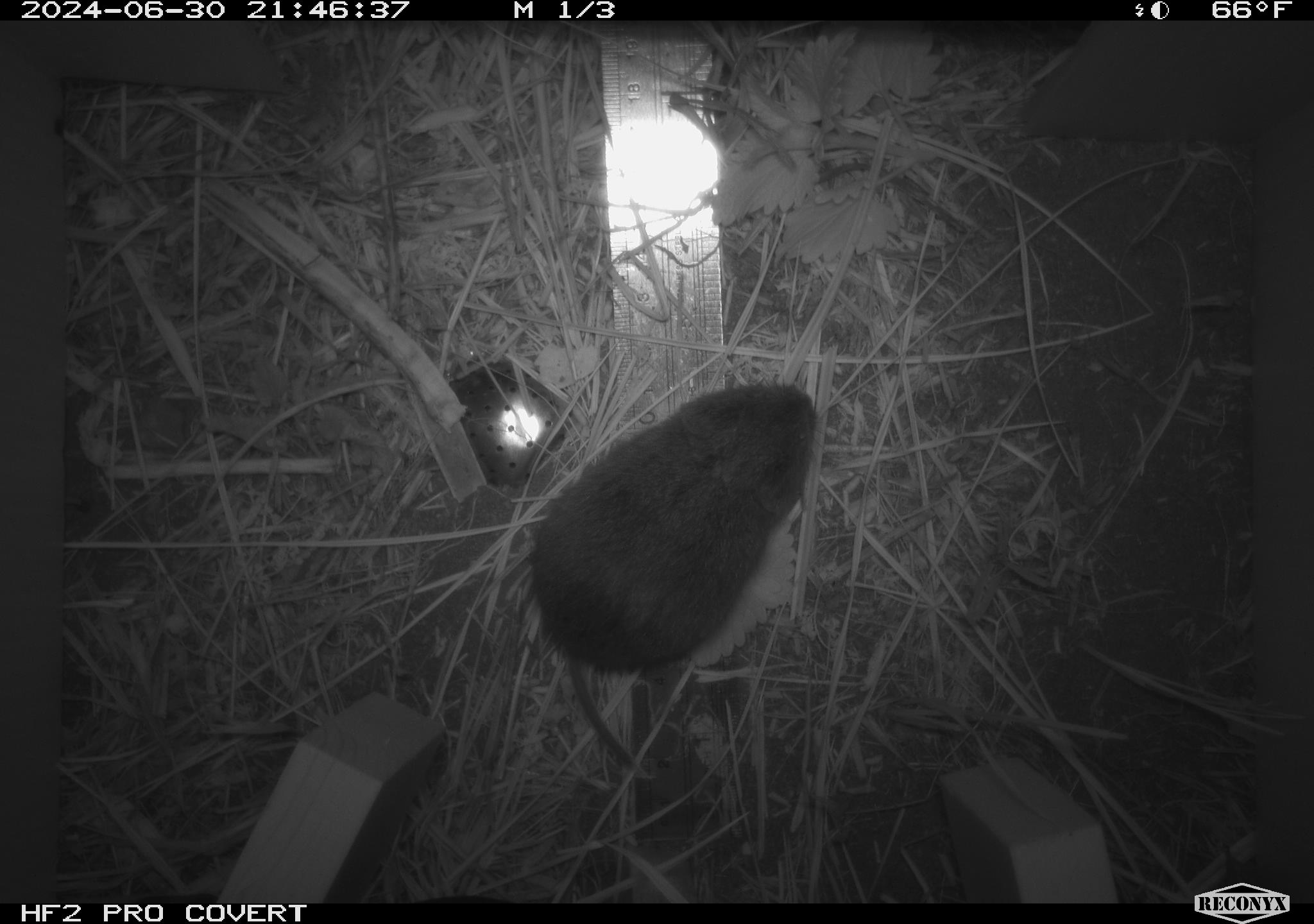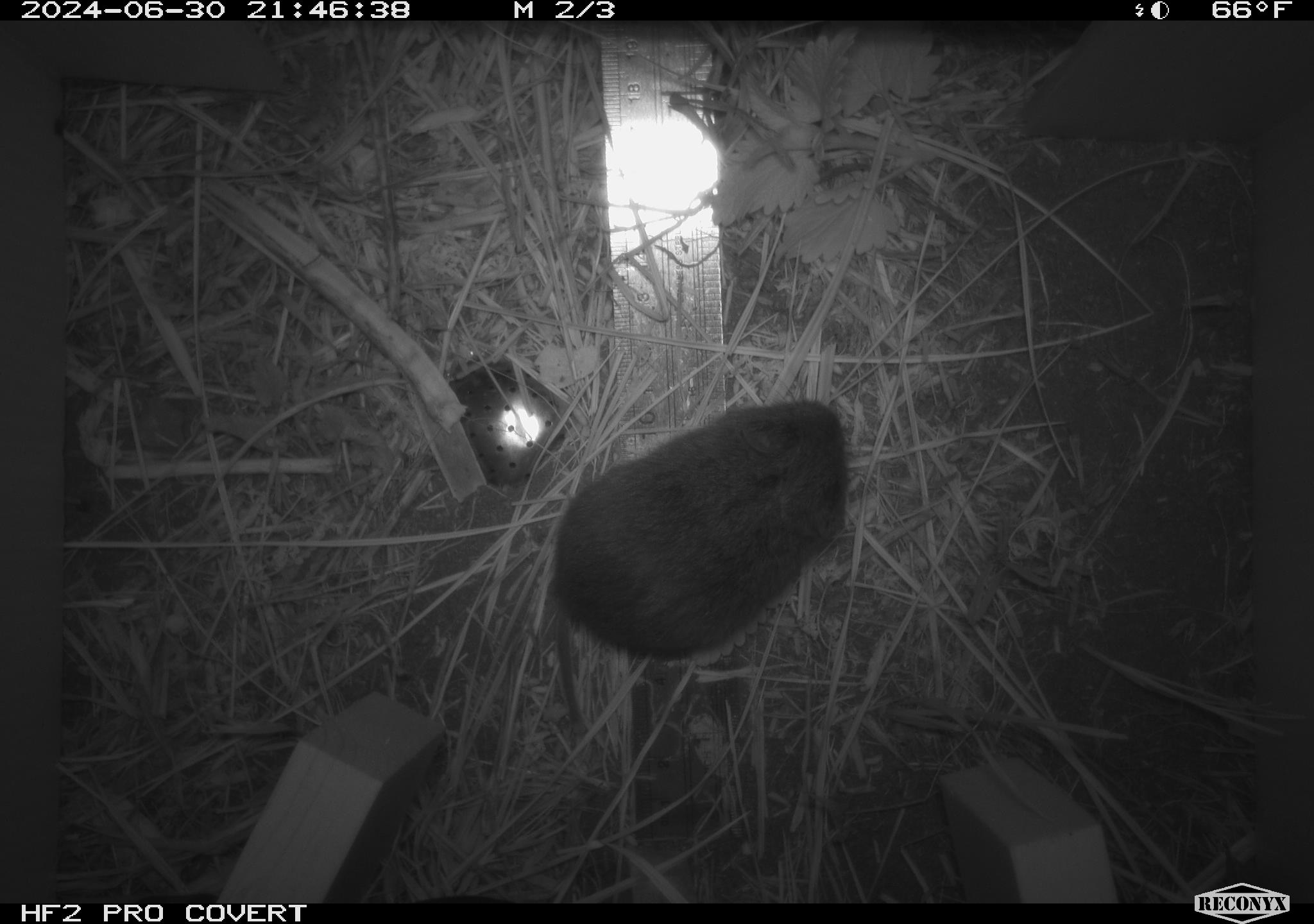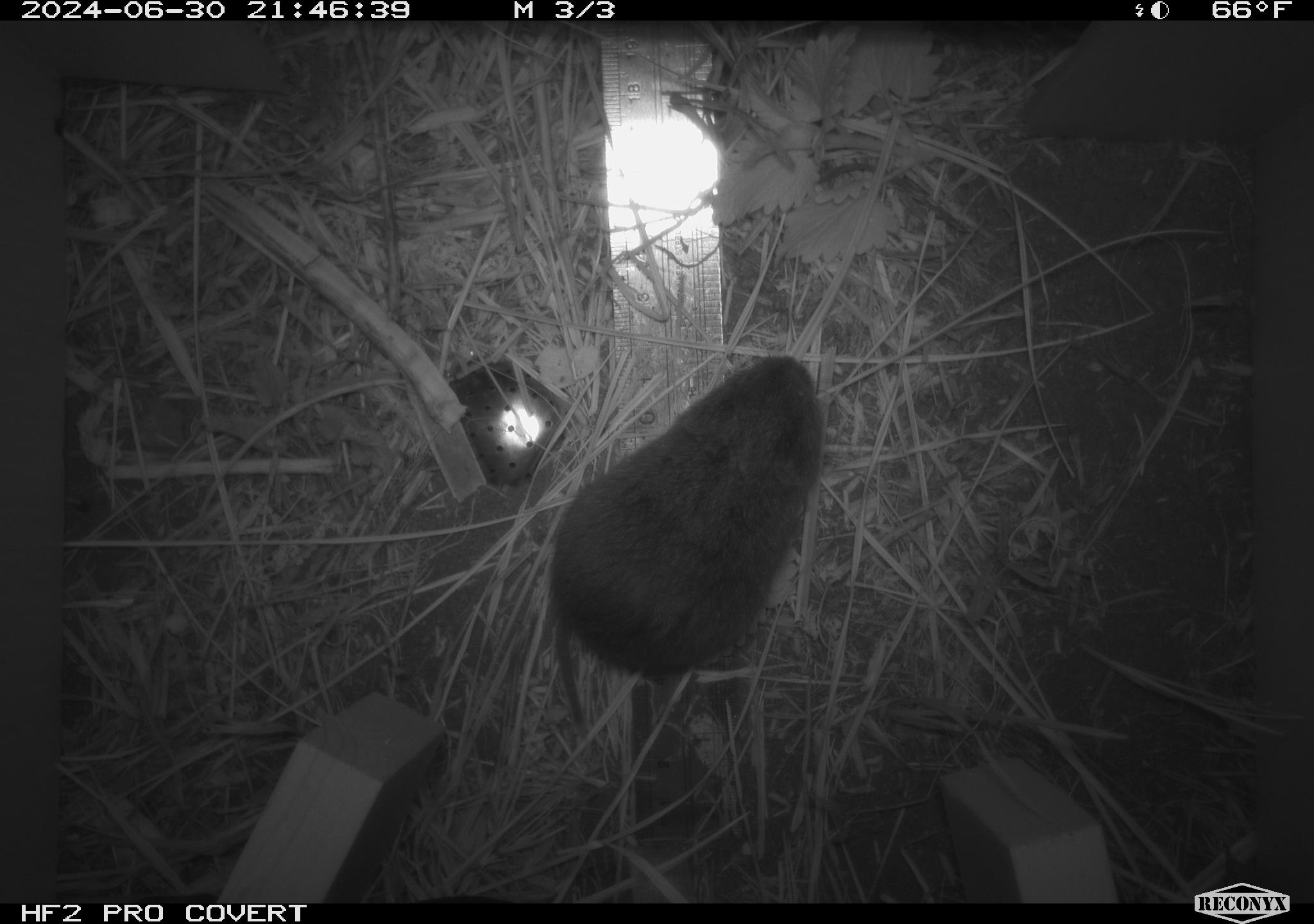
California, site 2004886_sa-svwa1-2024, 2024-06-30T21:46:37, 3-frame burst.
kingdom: Animalia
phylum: Chordata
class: Mammalia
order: Rodentia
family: Cricetidae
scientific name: Arvicolinae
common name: voles, lemmings, and muskrats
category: arvicolinae subfamily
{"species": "arvicolinae subfamily (voles, lemmings, and muskrats) (Arvicolinae)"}